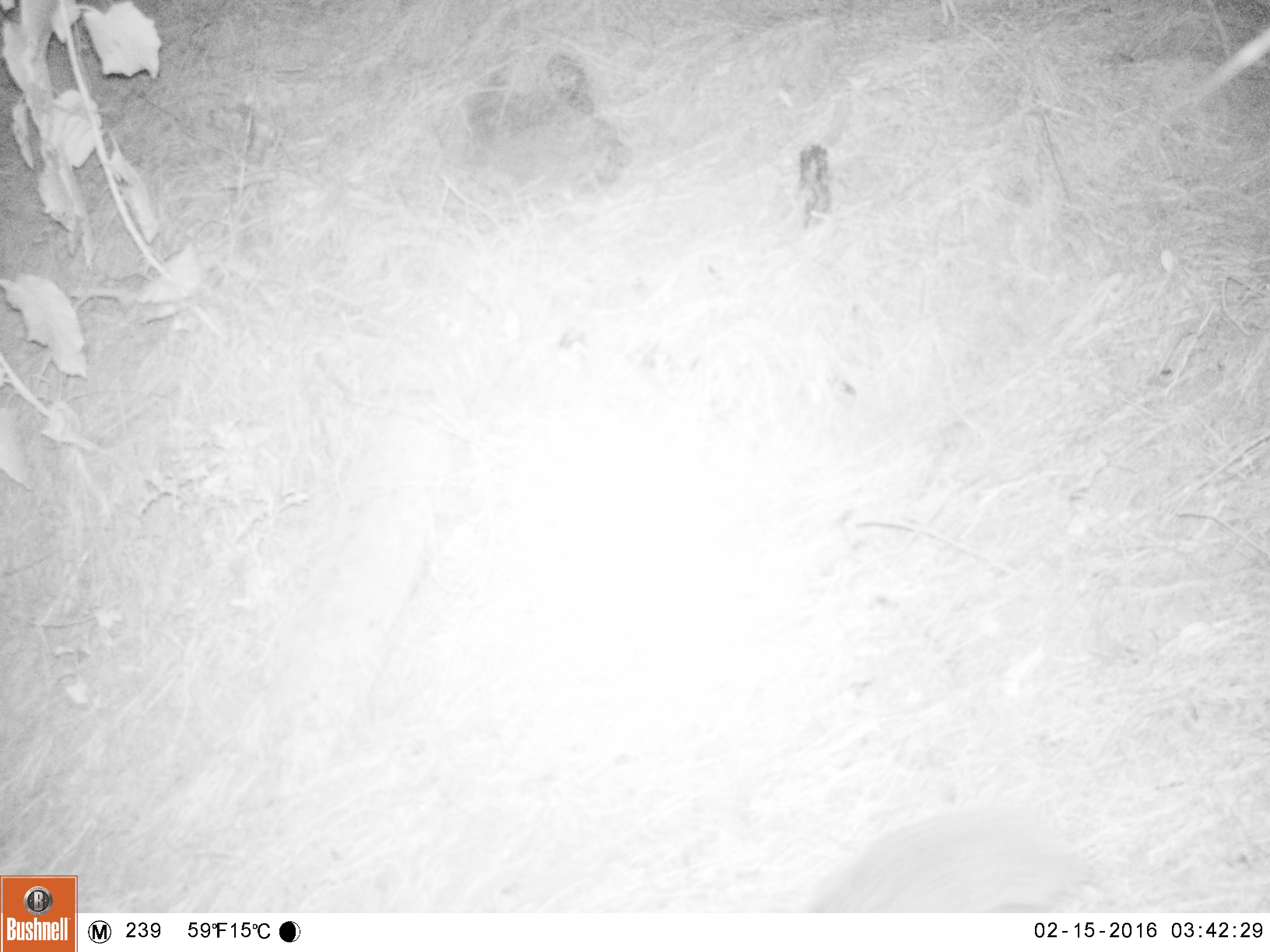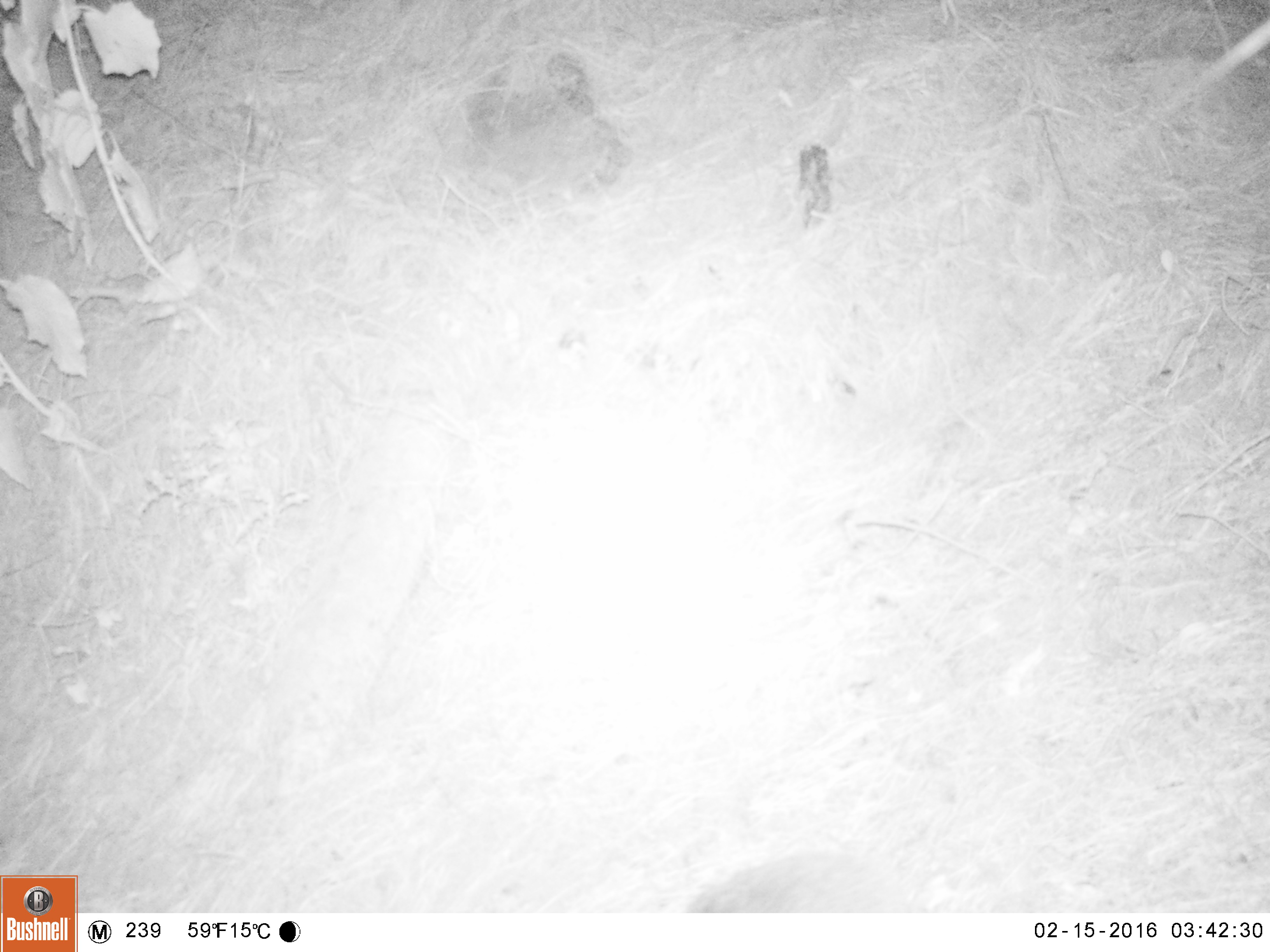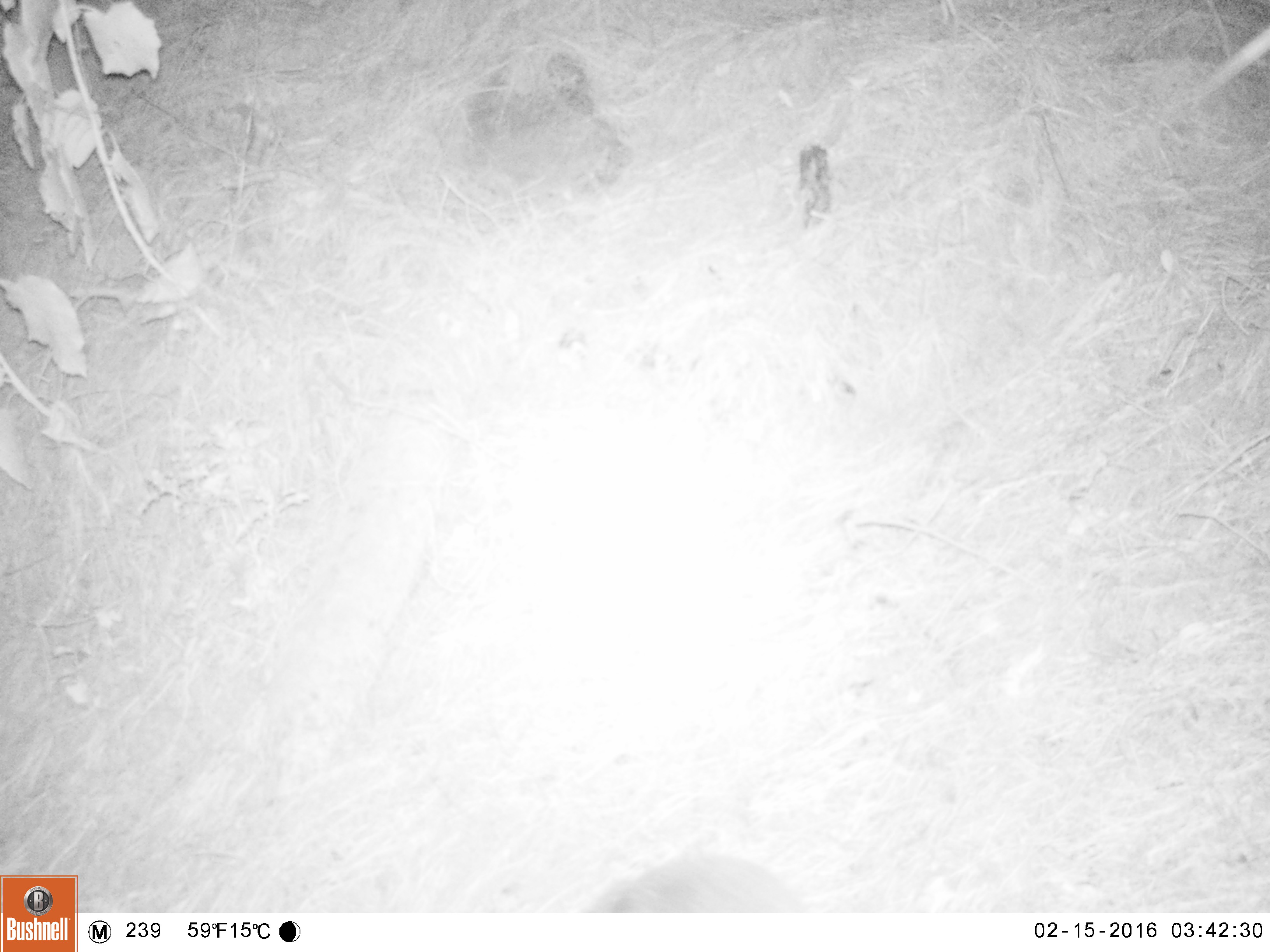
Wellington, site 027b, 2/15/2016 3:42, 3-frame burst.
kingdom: Animalia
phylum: Chordata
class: Mammalia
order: Eulipotyphla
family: Erinaceidae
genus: Erinaceus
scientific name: Erinaceus europaeus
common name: hedgehog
Hedgehog (Erinaceus europaeus).